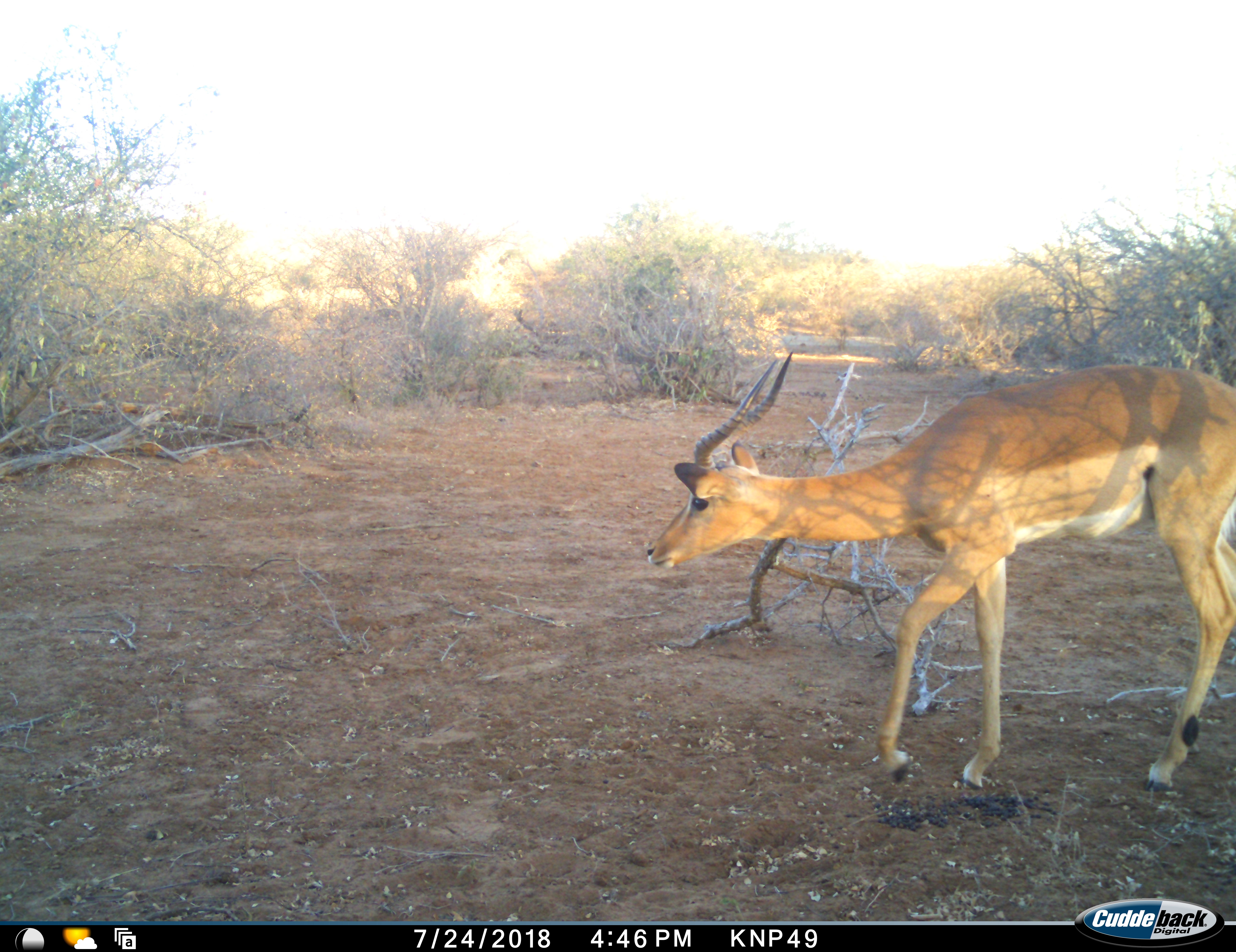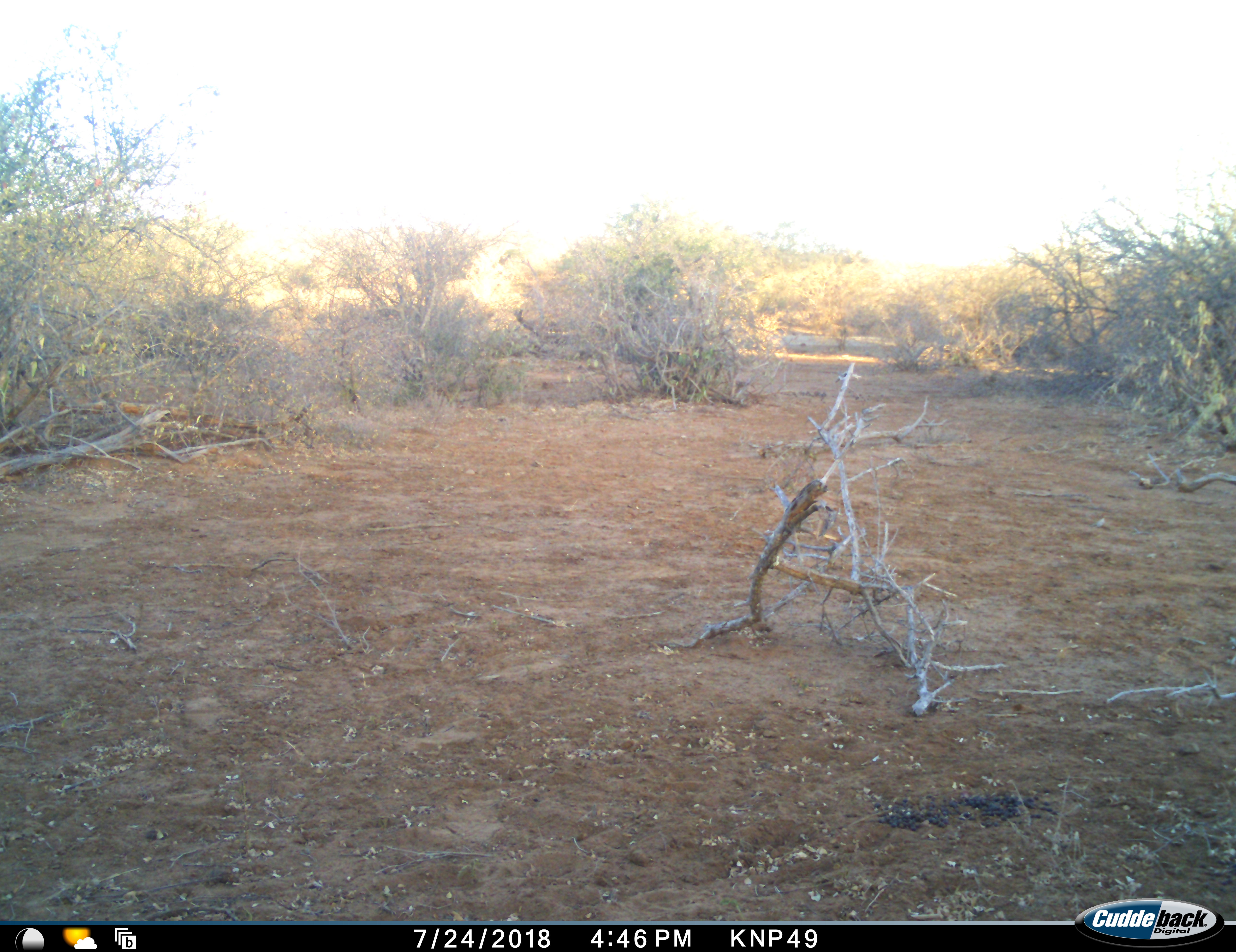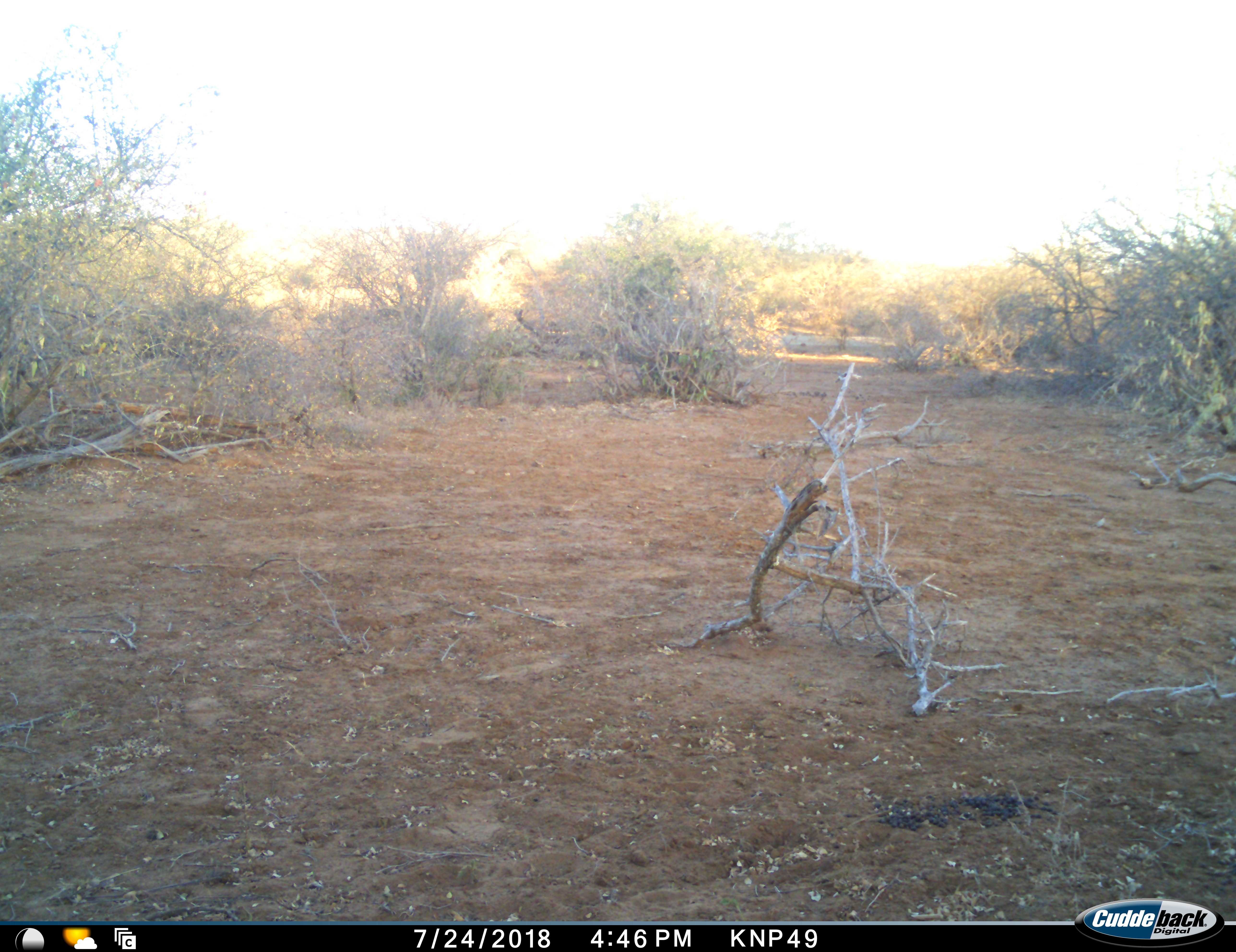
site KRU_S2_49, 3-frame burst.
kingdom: Animalia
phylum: Chordata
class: Mammalia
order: Artiodactyla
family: Bovidae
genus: Aepyceros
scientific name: Aepyceros melampus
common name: impala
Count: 1.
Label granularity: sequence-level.